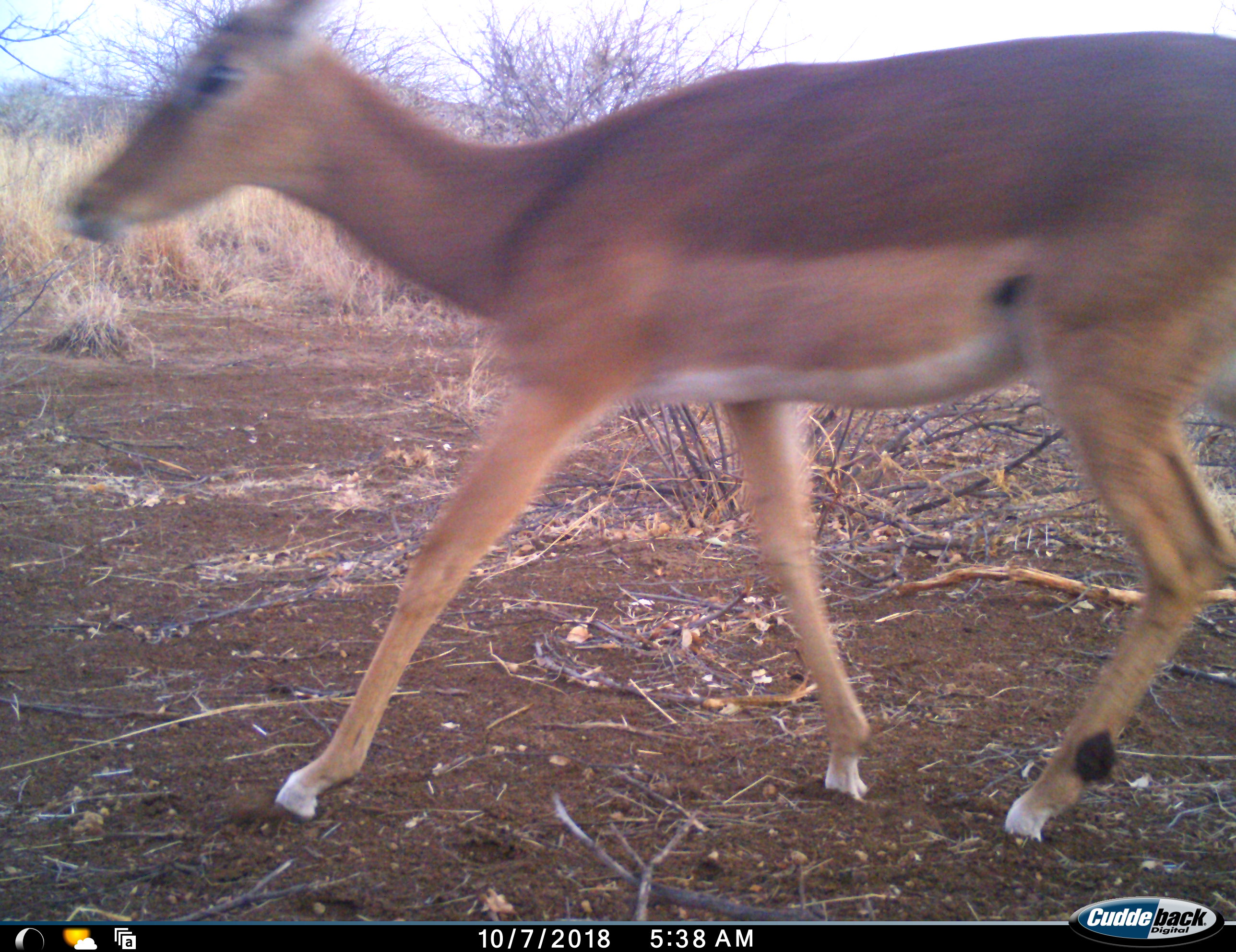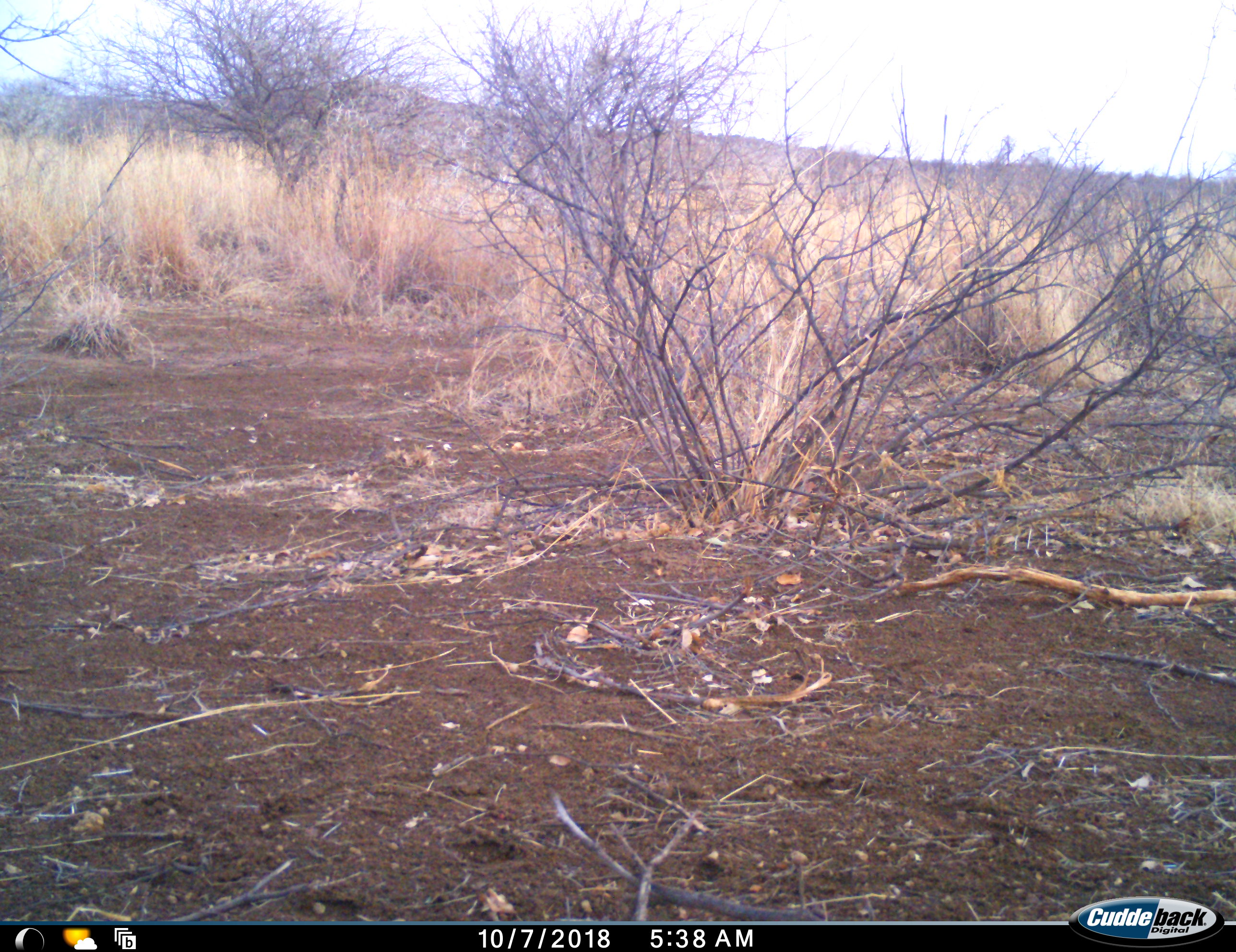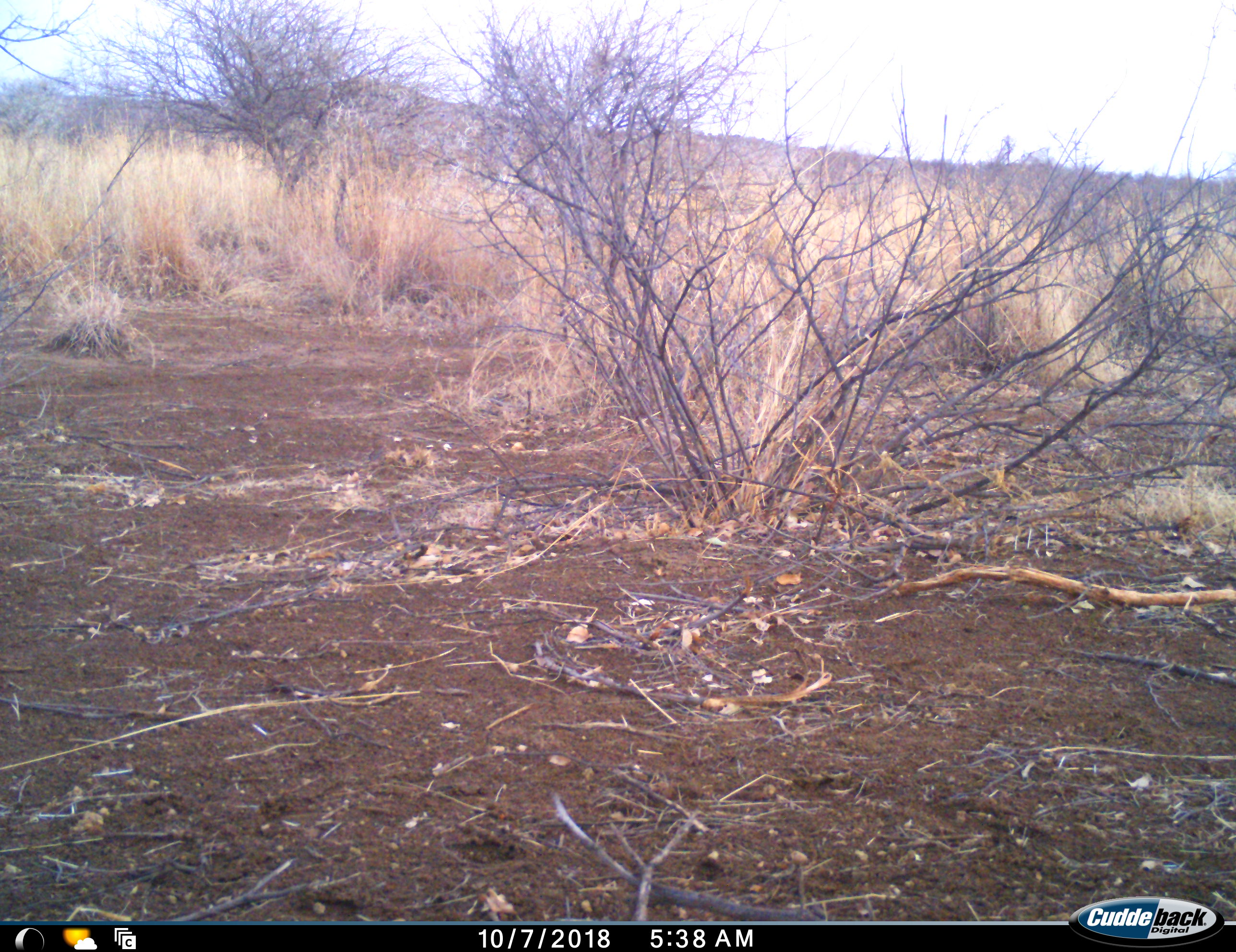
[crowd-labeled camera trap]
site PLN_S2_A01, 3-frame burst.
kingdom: Animalia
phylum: Chordata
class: Mammalia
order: Artiodactyla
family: Bovidae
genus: Aepyceros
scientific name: Aepyceros melampus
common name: impala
Impala (Aepyceros melampus), count 1. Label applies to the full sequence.